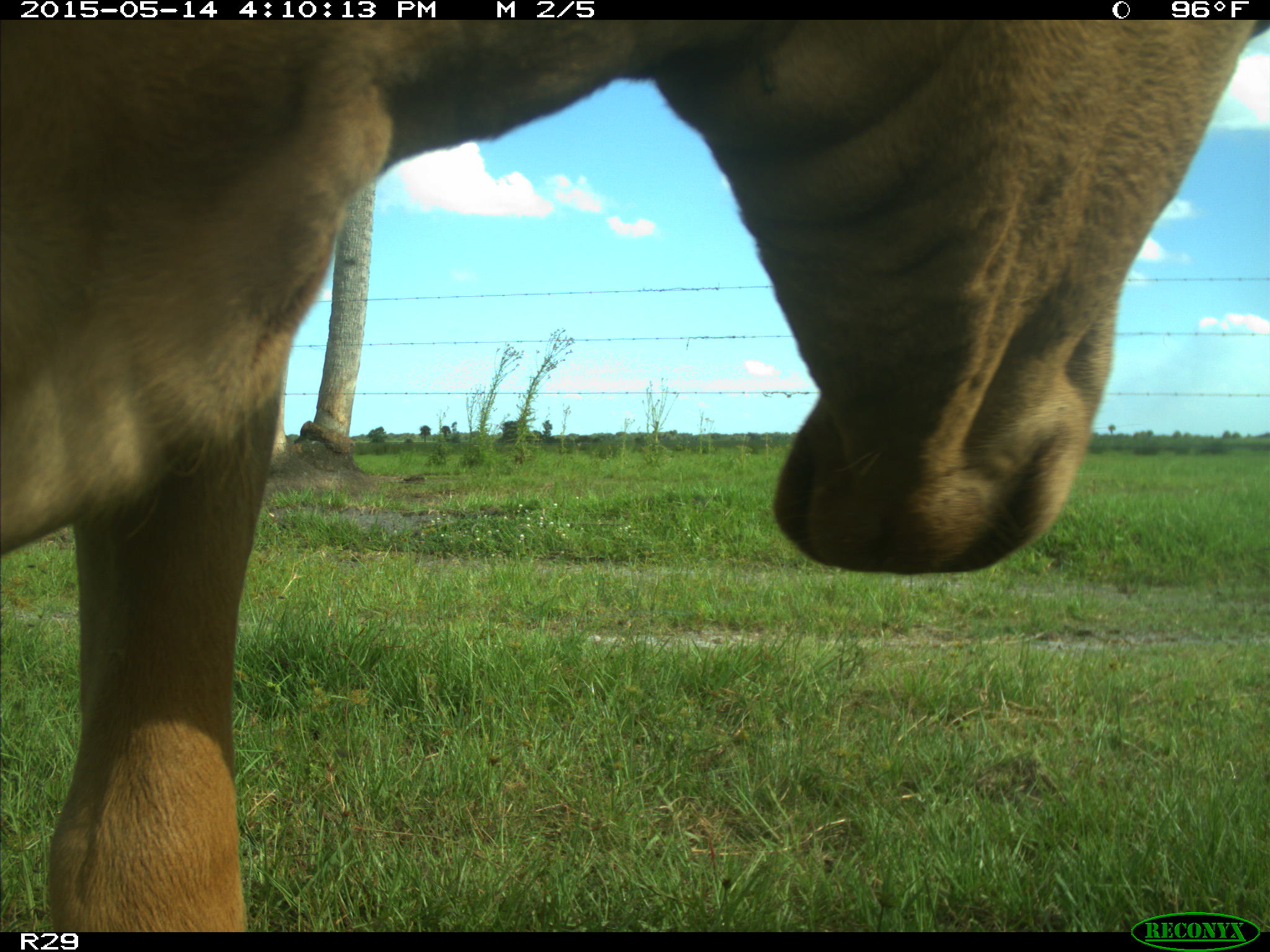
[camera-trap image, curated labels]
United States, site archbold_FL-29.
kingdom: Animalia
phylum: Chordata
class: Mammalia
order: Artiodactyla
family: Bovidae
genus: Bos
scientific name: Bos taurus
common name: domestic cow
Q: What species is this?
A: Bos taurus (domestic cow).